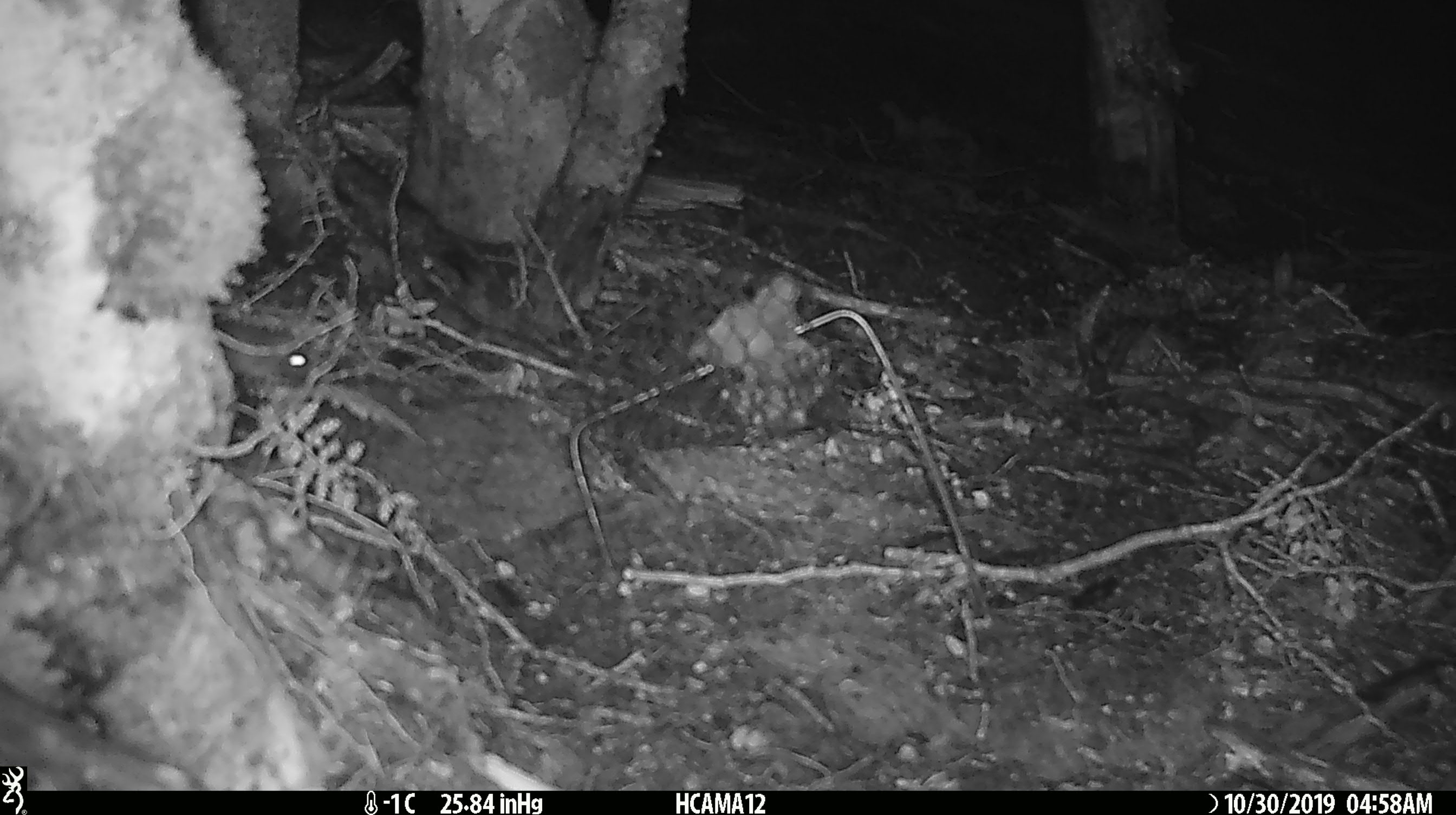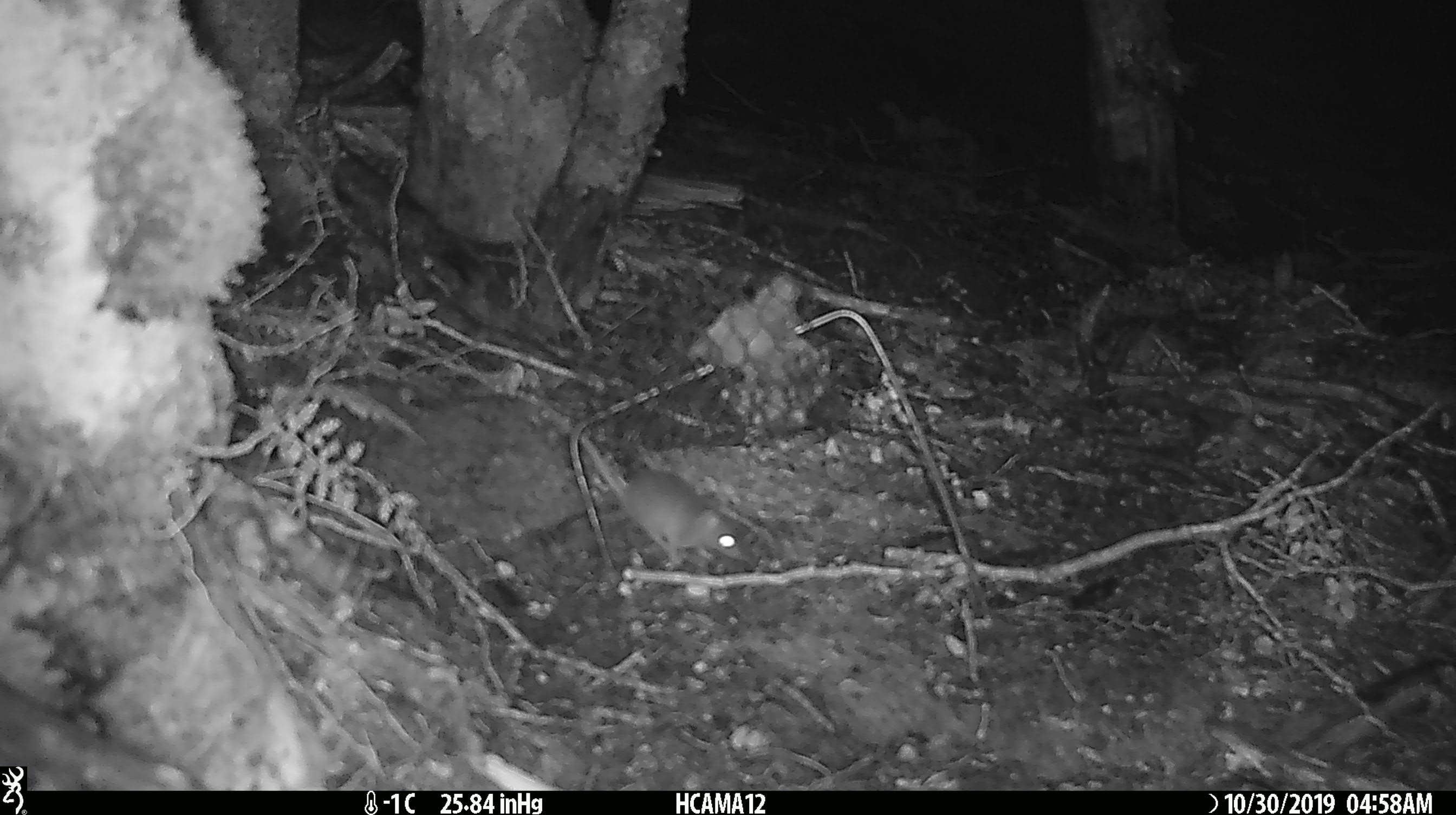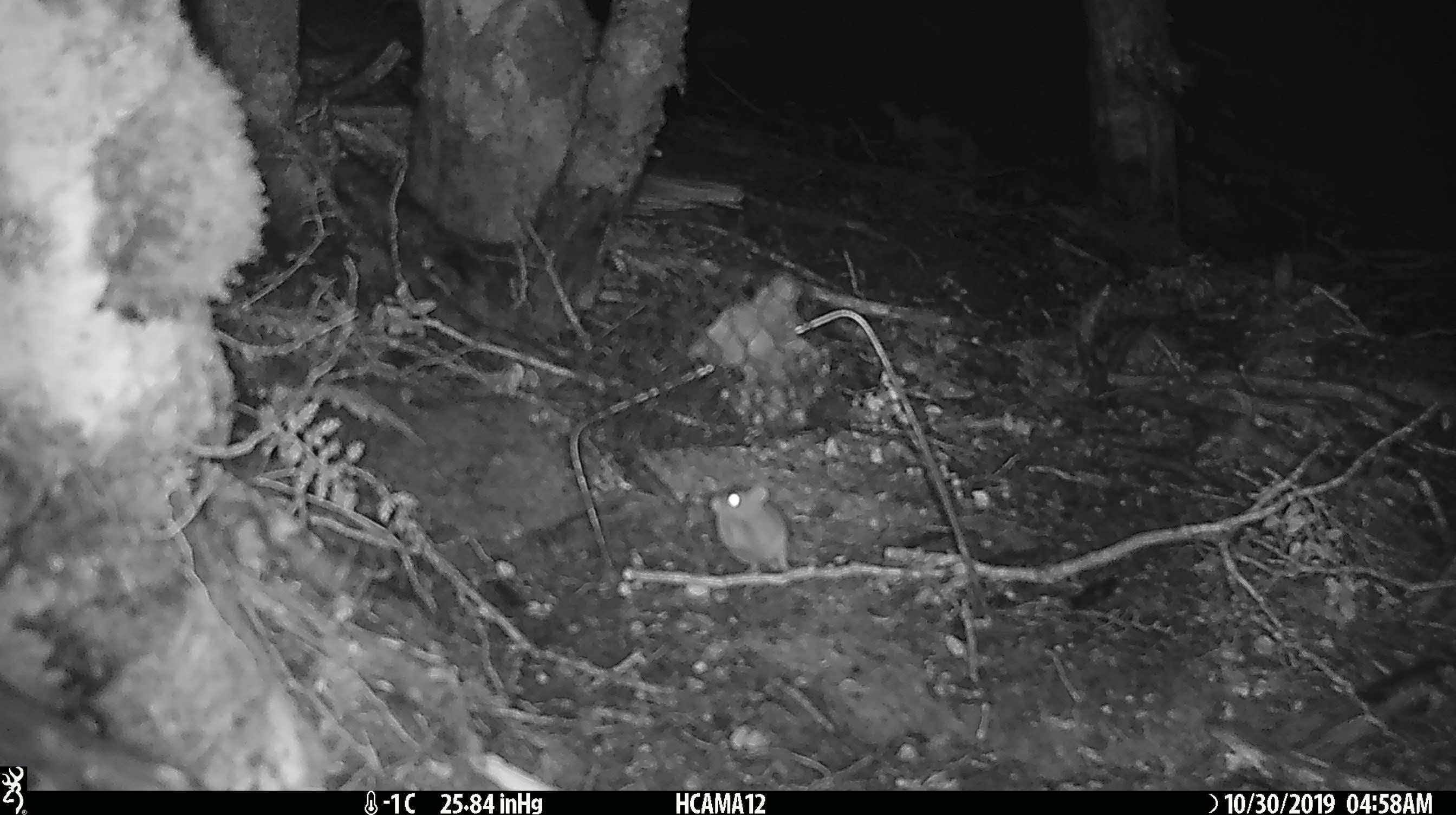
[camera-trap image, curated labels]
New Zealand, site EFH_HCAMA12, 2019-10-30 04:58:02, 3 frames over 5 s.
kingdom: Animalia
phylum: Chordata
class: Mammalia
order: Rodentia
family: Muridae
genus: Mus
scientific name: Mus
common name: mouse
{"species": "mouse (Mus)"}